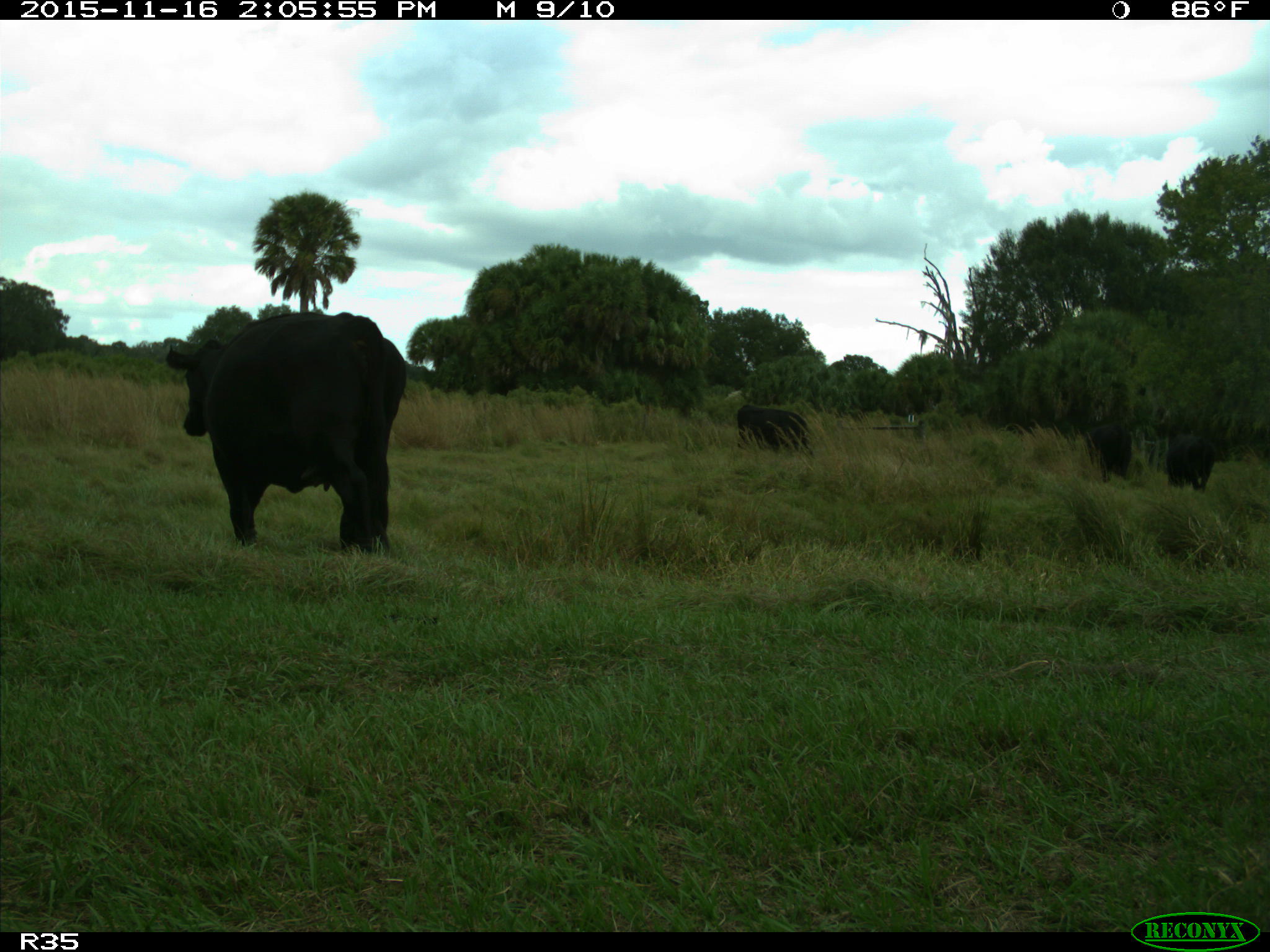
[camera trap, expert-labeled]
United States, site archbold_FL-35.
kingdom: Animalia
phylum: Chordata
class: Mammalia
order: Artiodactyla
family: Bovidae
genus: Bos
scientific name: Bos taurus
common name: domestic cow